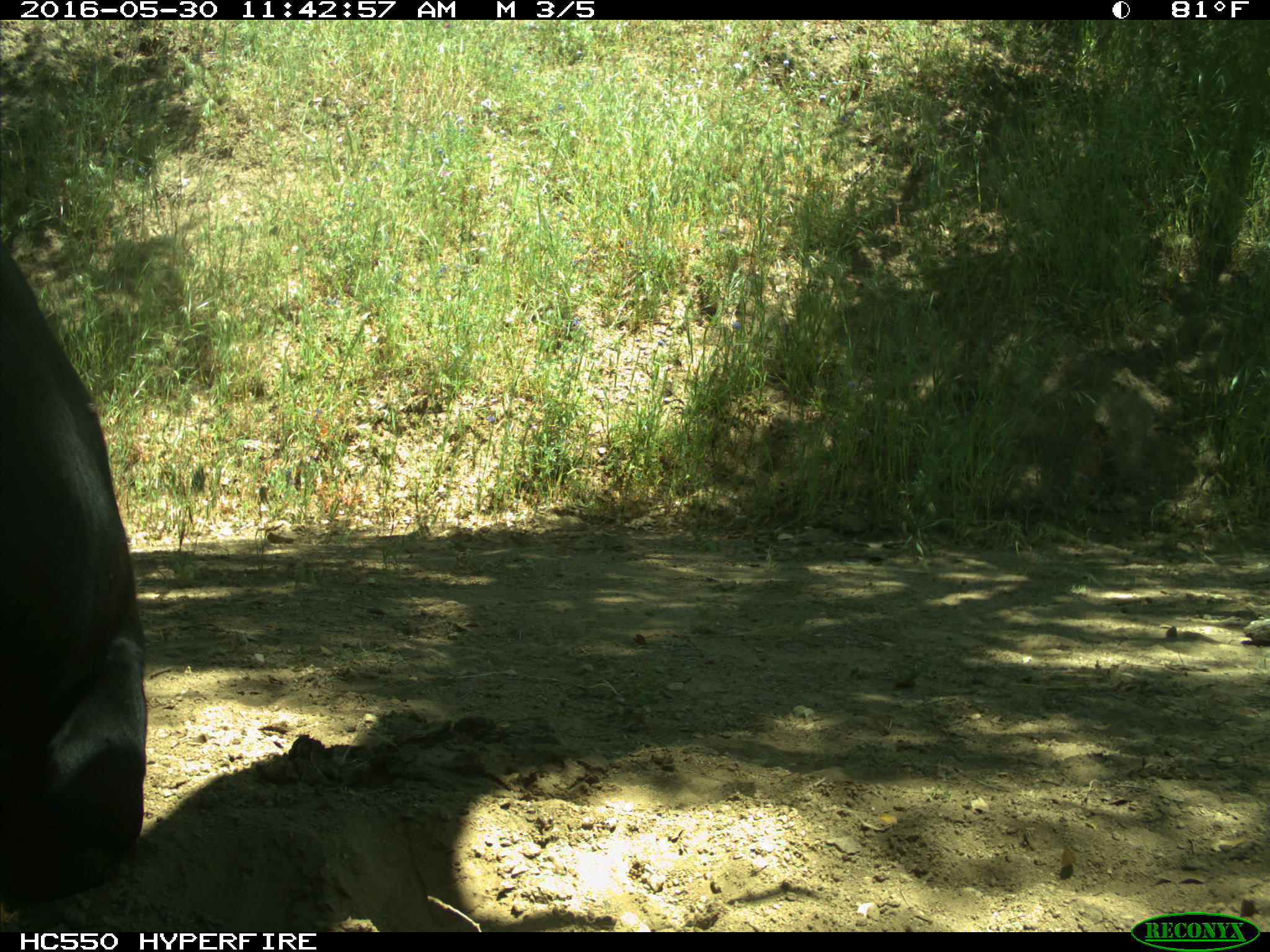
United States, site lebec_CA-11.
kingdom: Animalia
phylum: Chordata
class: Mammalia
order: Artiodactyla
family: Bovidae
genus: Bos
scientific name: Bos taurus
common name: domestic cow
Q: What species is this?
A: Bos taurus (domestic cow).